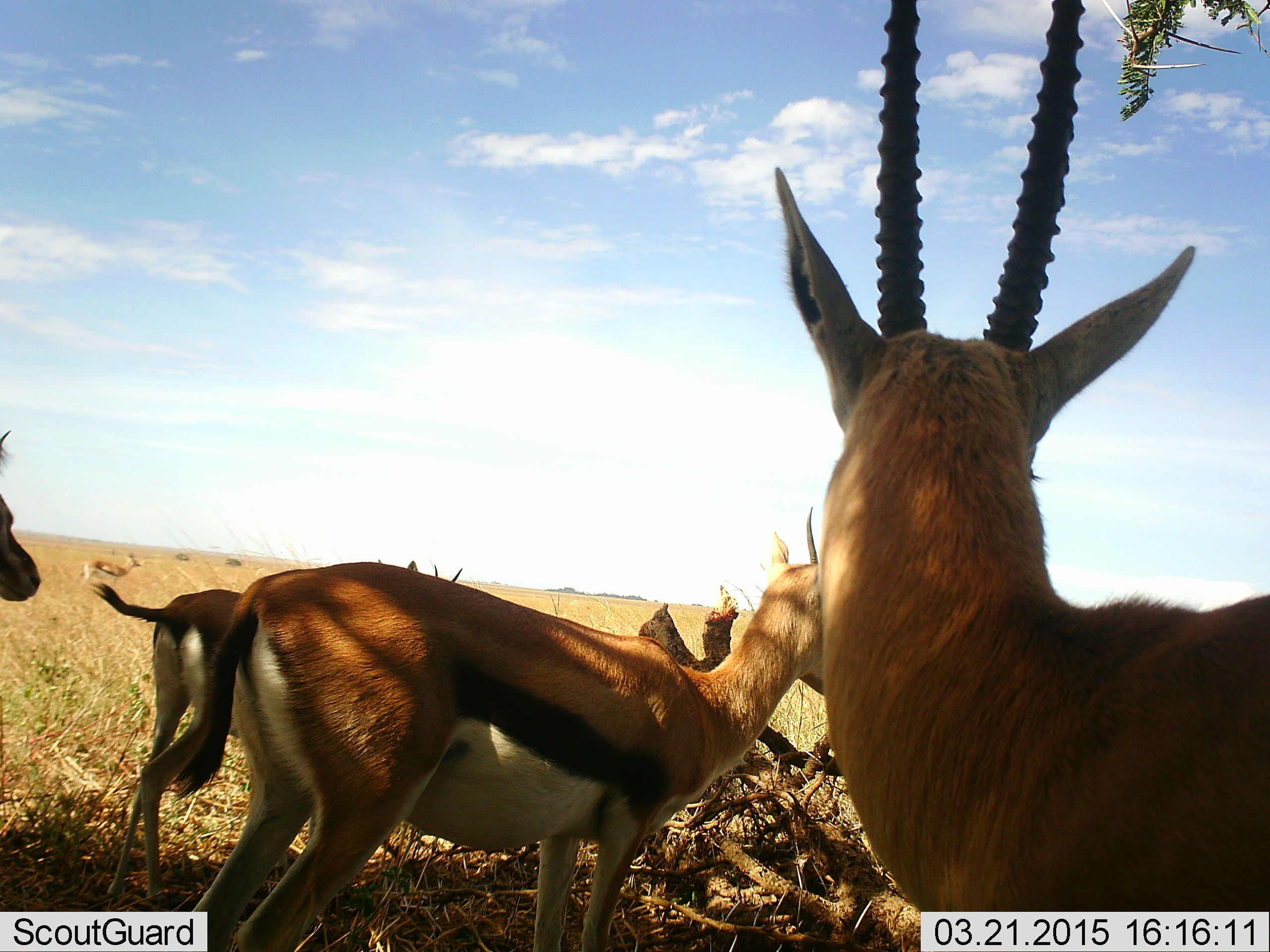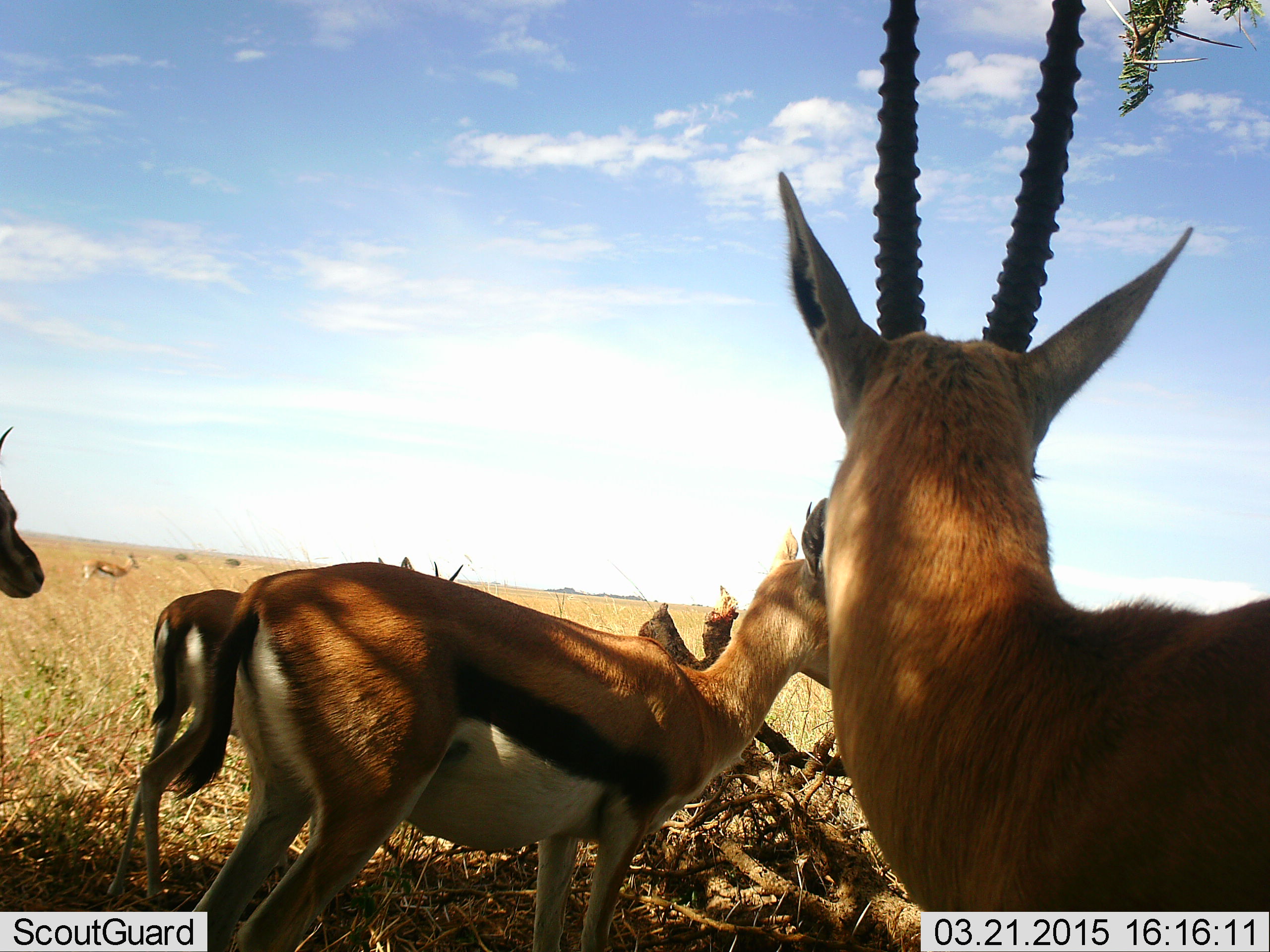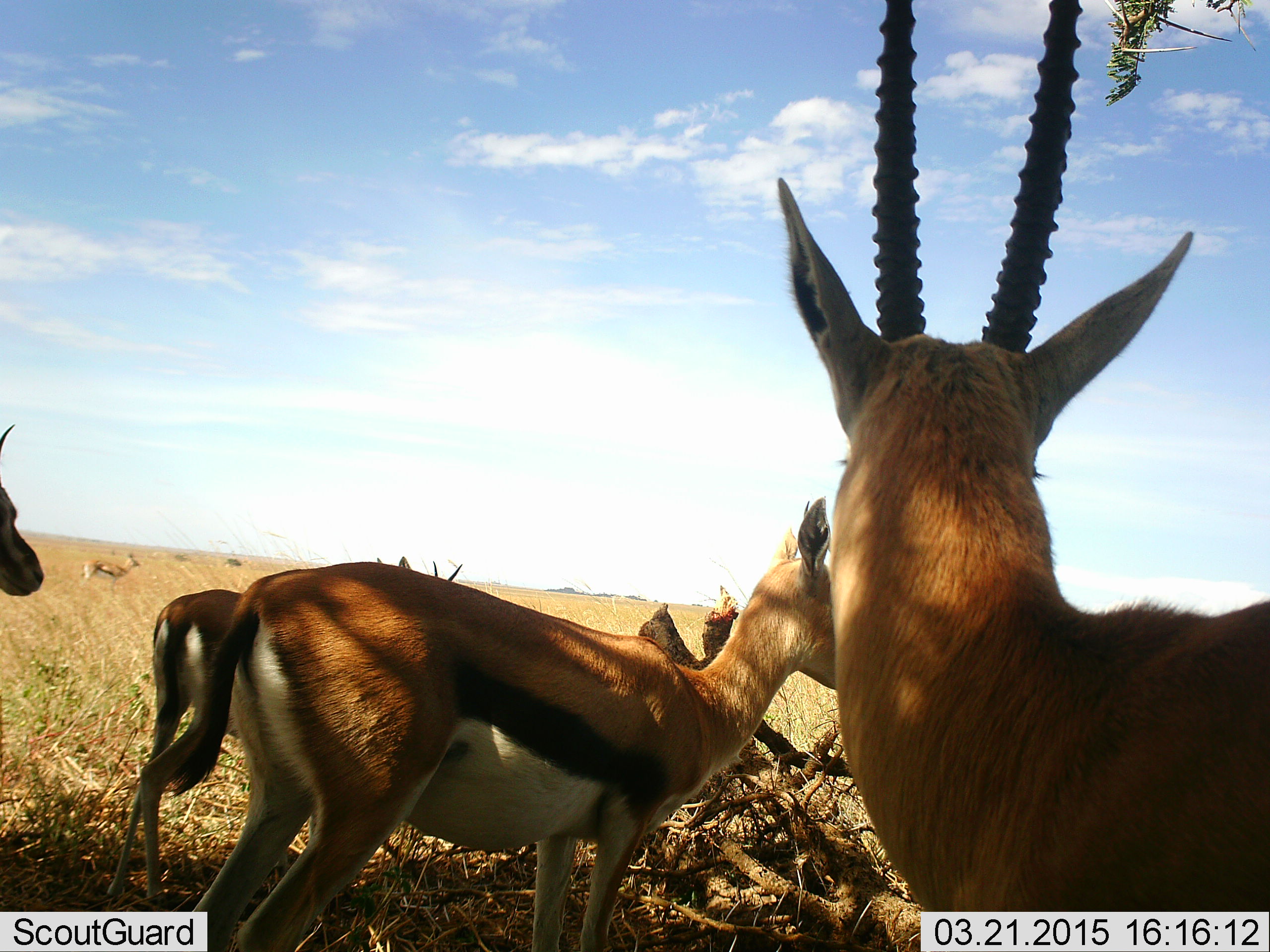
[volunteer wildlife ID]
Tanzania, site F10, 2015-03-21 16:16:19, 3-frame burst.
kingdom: Animalia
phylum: Chordata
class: Mammalia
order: Artiodactyla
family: Bovidae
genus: Eudorcas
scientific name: Eudorcas thomsonii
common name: thomson's gazelle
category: gazellethomsons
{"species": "gazellethomsons (thomson's gazelle) (Eudorcas thomsonii)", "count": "5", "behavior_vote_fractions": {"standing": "100%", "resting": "0%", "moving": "0%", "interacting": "0%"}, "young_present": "0%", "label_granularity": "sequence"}